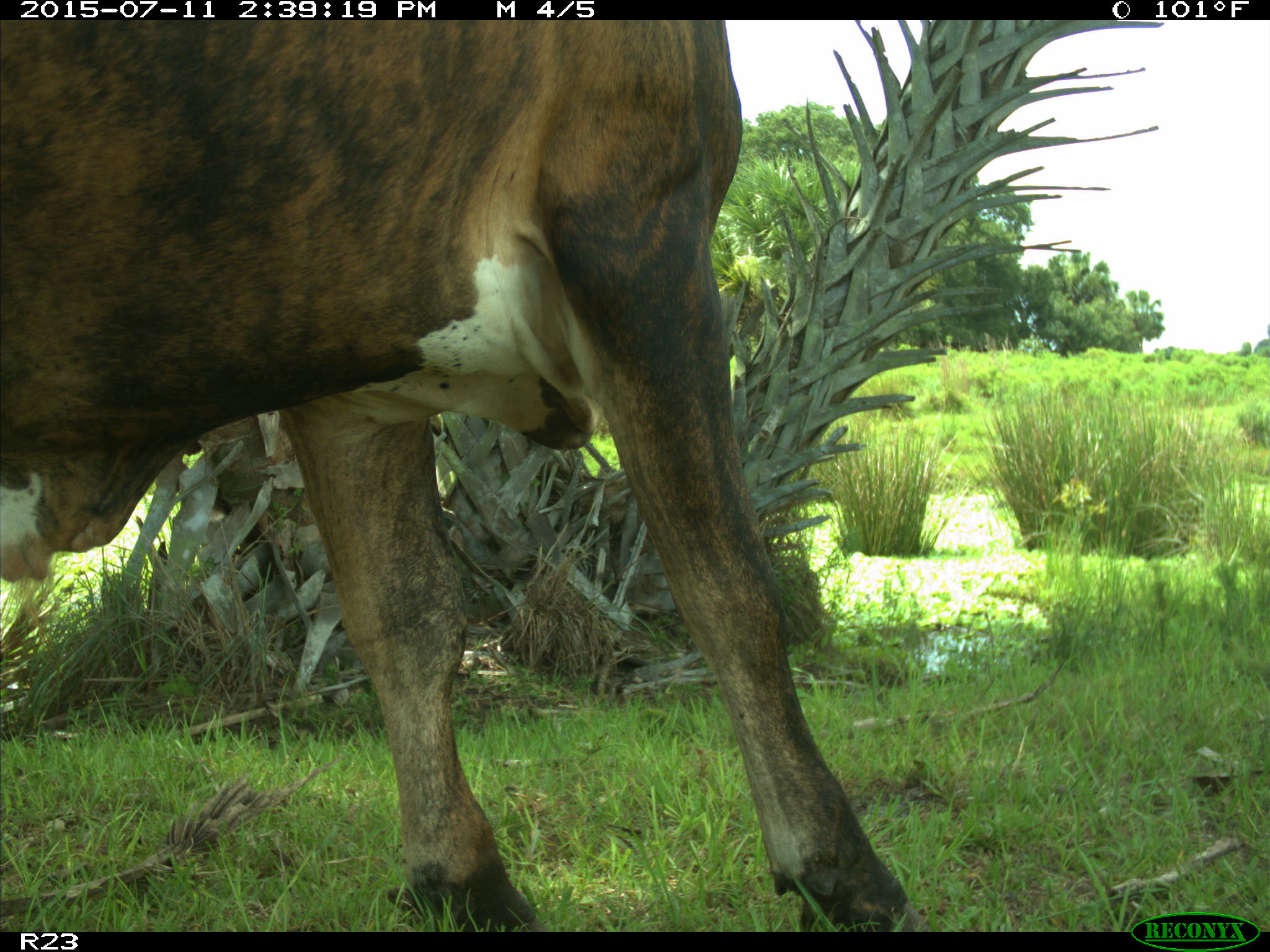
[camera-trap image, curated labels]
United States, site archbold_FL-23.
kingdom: Animalia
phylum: Chordata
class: Mammalia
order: Artiodactyla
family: Bovidae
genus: Bos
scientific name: Bos taurus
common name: domestic cow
Bos taurus (domestic cow).